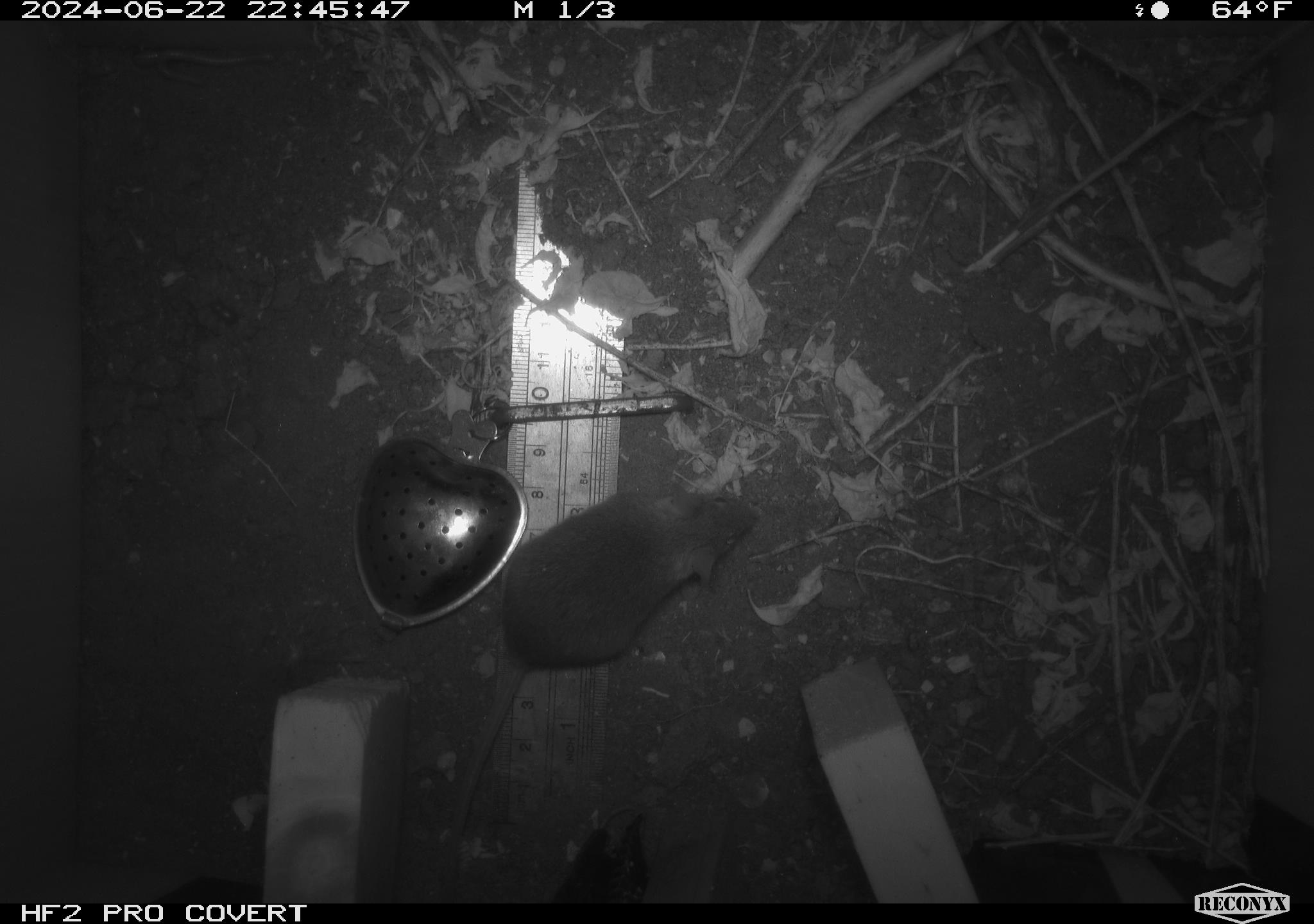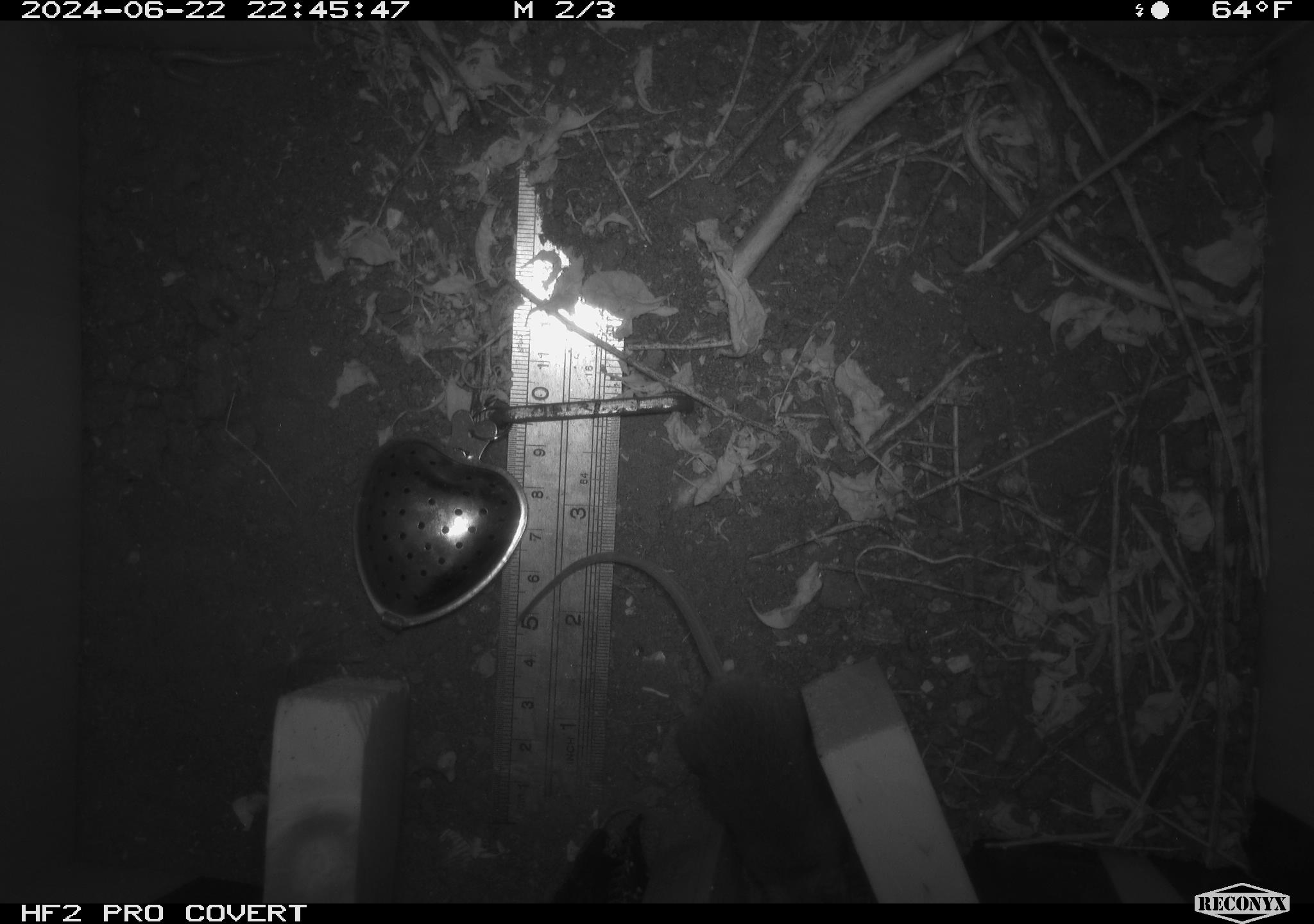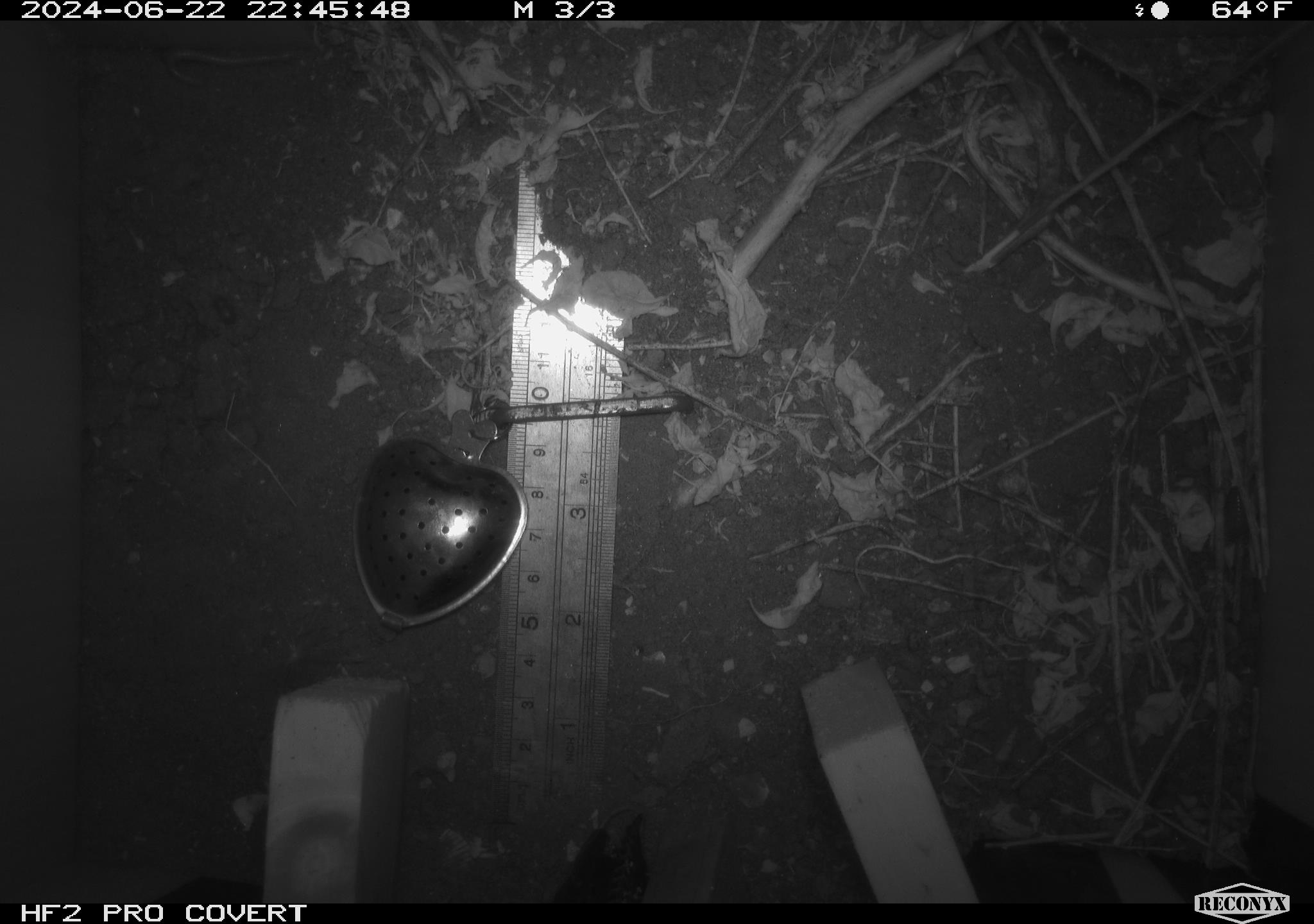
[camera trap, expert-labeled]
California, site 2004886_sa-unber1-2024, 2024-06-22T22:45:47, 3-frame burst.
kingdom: Animalia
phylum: Chordata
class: Mammalia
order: Rodentia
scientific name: Rodentia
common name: mouse species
Mouse species (Rodentia).